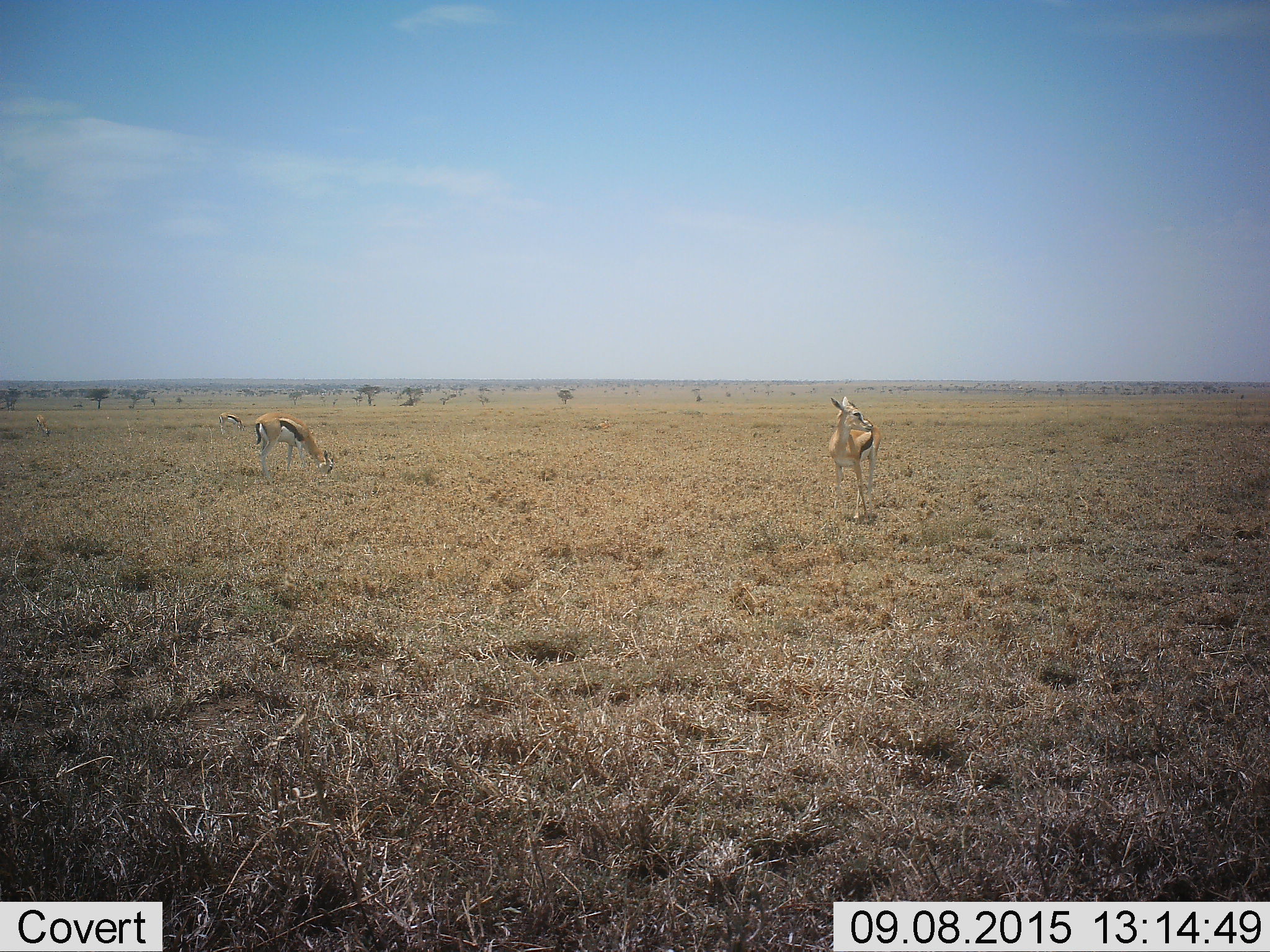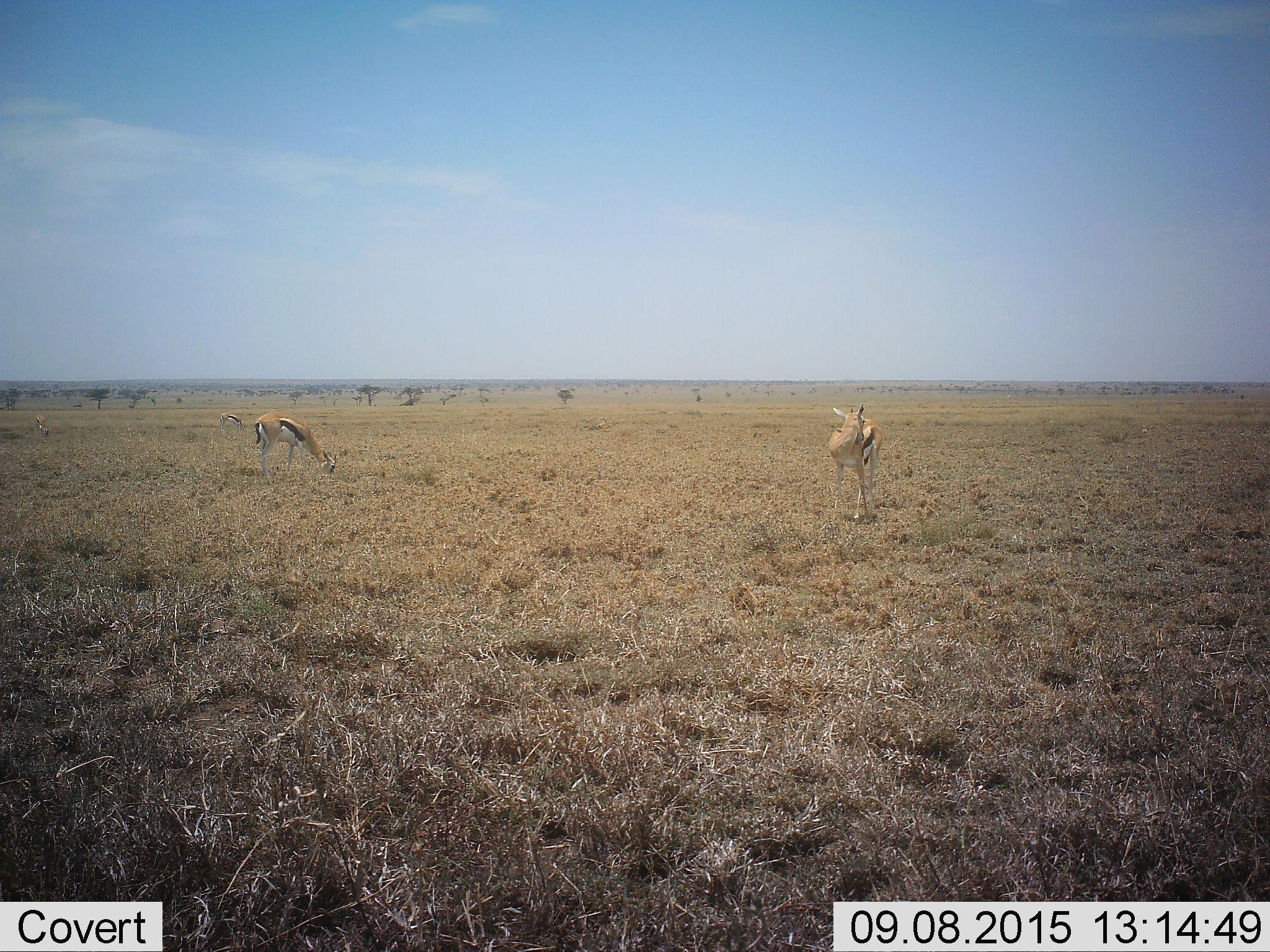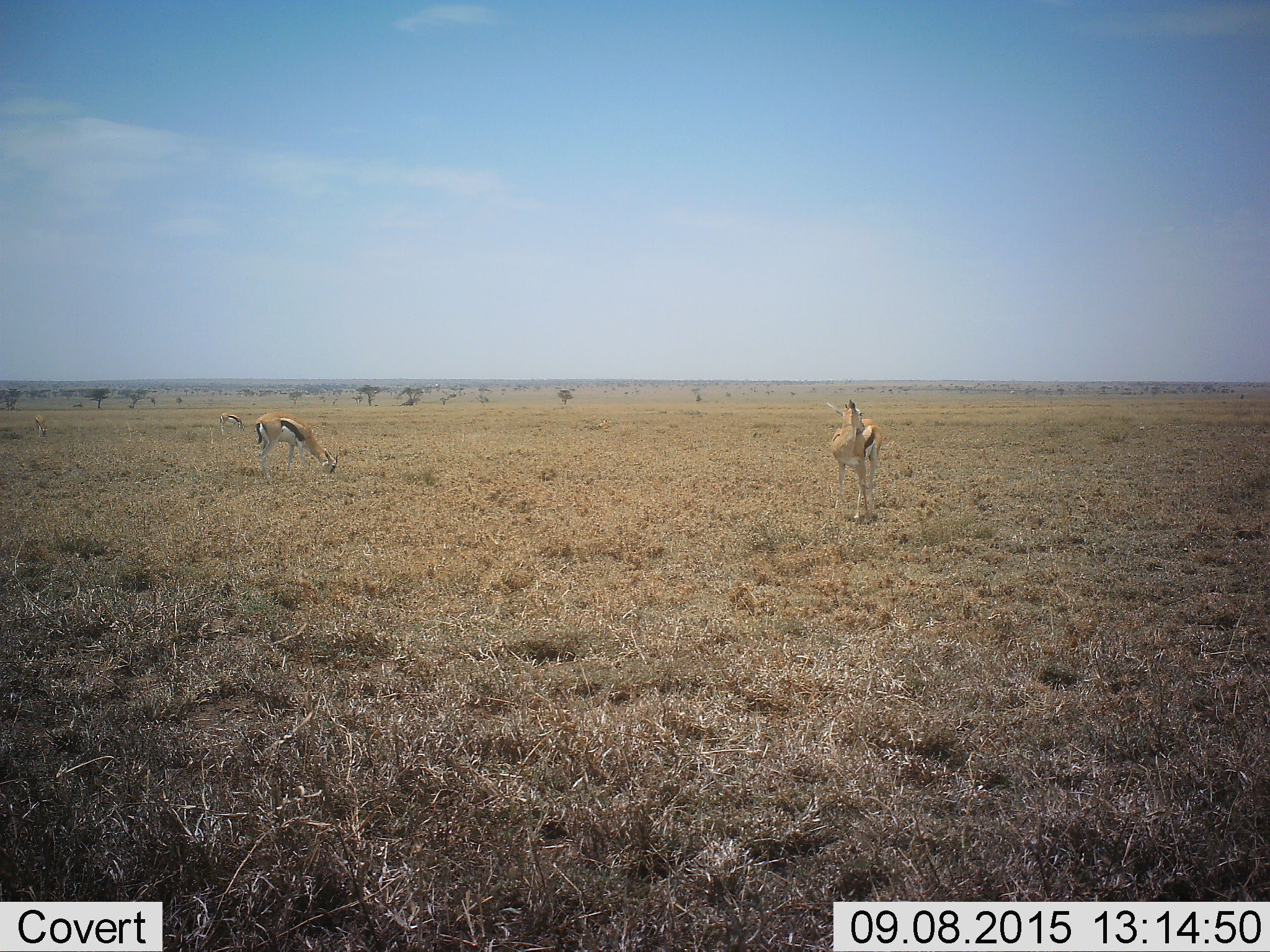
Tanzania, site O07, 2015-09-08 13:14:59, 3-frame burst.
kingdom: Animalia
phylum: Chordata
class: Mammalia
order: Artiodactyla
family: Bovidae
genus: Eudorcas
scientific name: Eudorcas thomsonii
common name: thomson's gazelle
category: gazellethomsons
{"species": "gazellethomsons (thomson's gazelle) (Eudorcas thomsonii)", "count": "4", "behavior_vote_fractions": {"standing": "62%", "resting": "12%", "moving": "38%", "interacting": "12%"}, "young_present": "12%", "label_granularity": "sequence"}